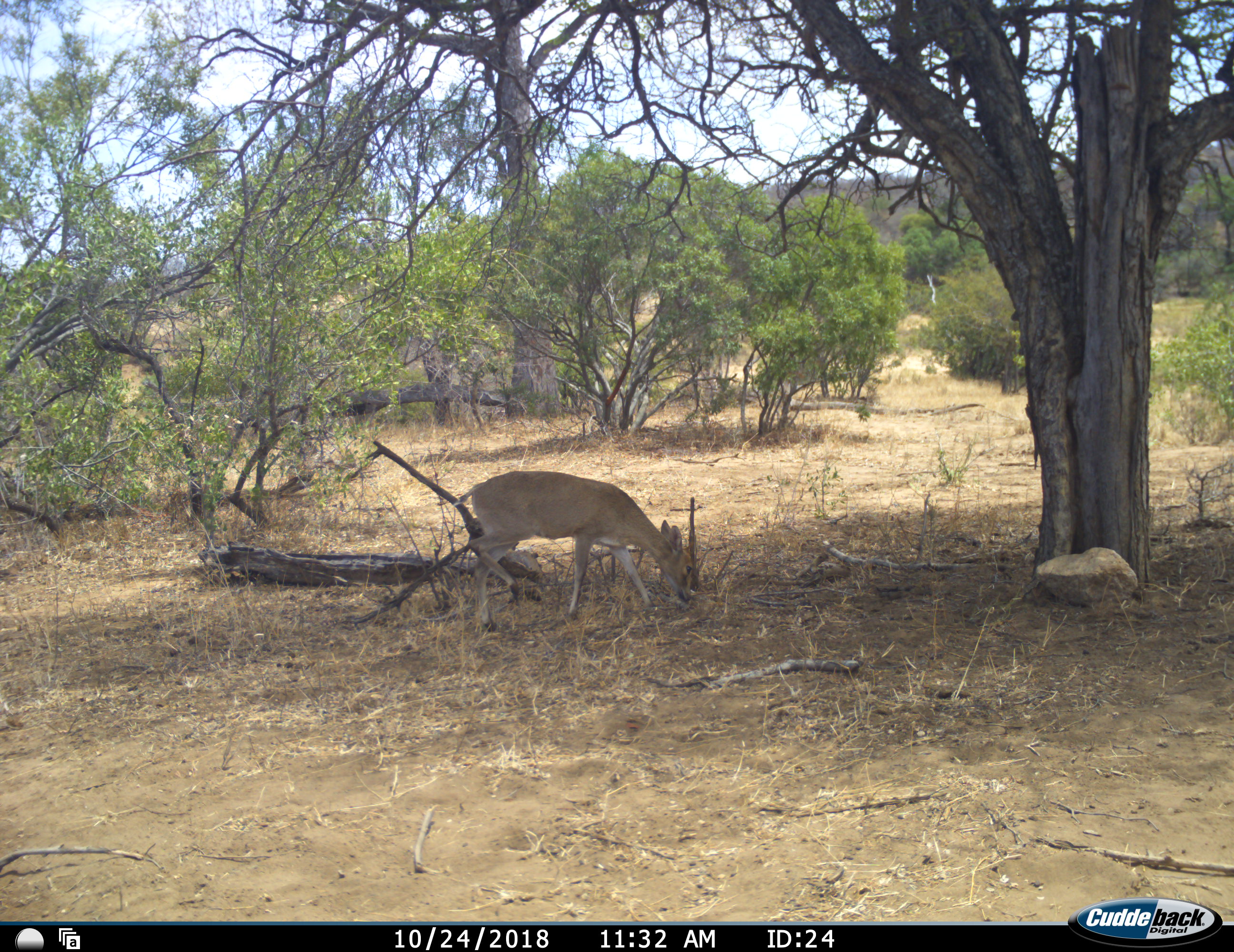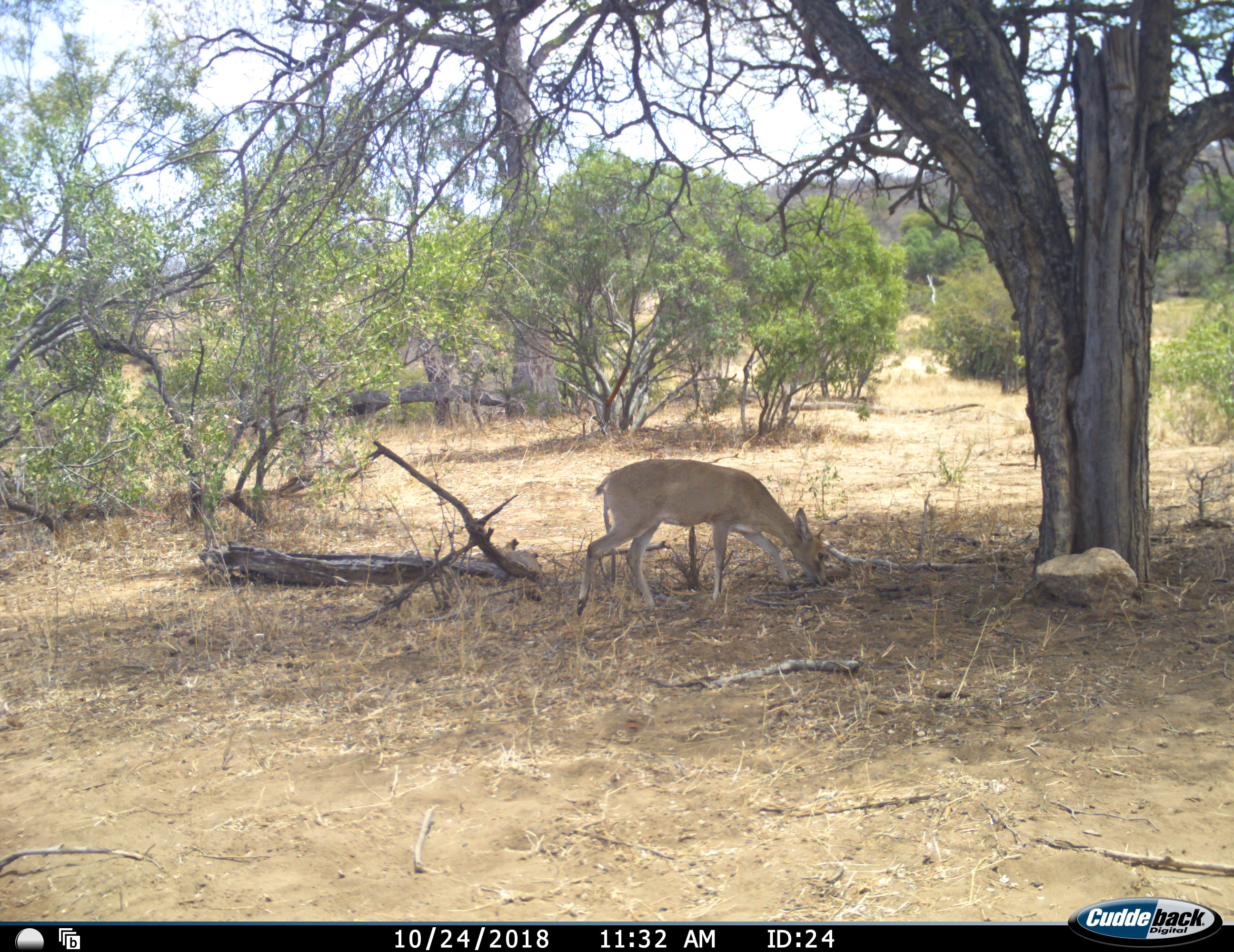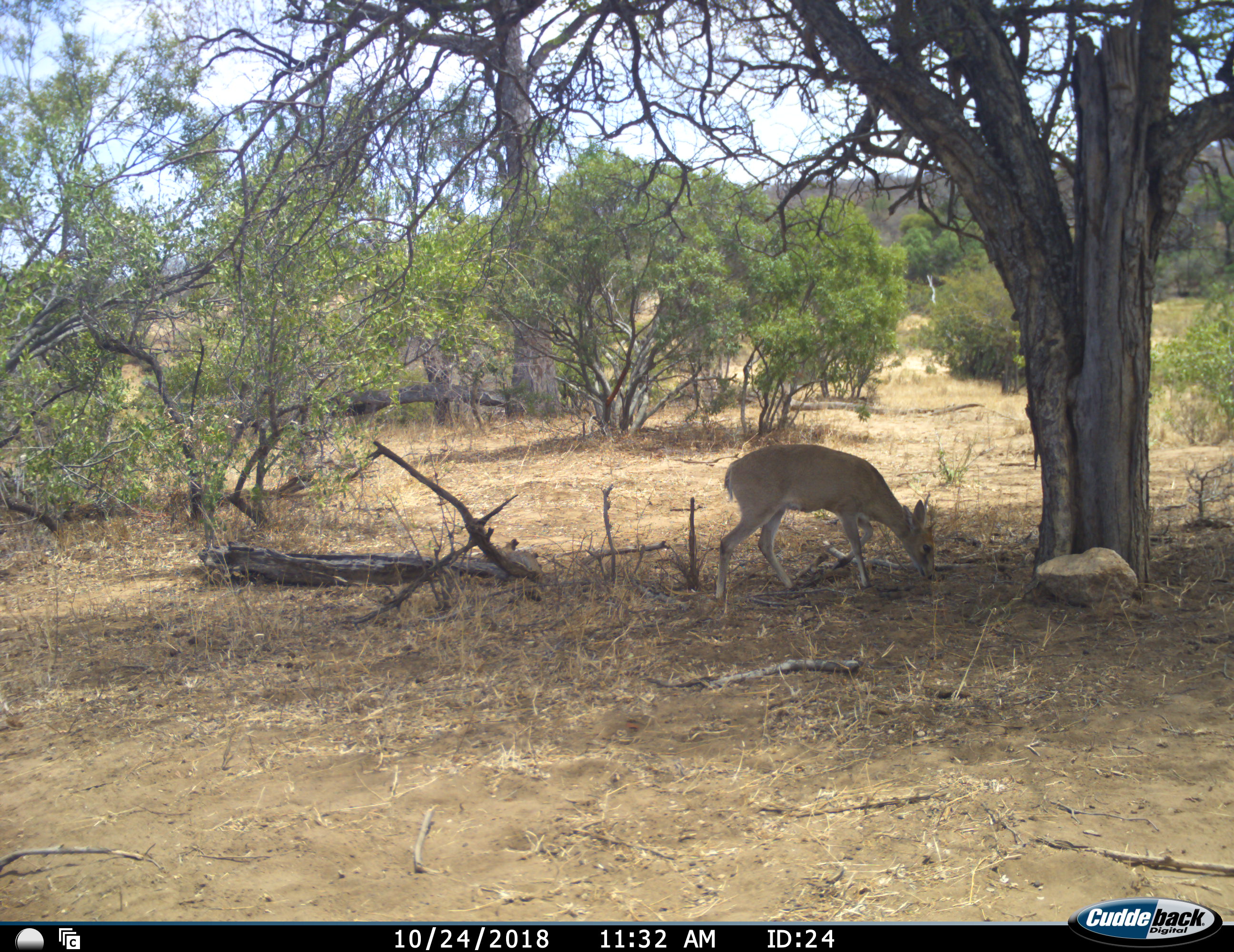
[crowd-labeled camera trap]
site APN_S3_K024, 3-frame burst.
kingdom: Animalia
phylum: Chordata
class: Mammalia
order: Artiodactyla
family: Bovidae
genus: Sylvicapra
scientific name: Sylvicapra grimmia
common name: common duiker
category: duikercommongrey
Duikercommongrey (common duiker) (Sylvicapra grimmia), count 1. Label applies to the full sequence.